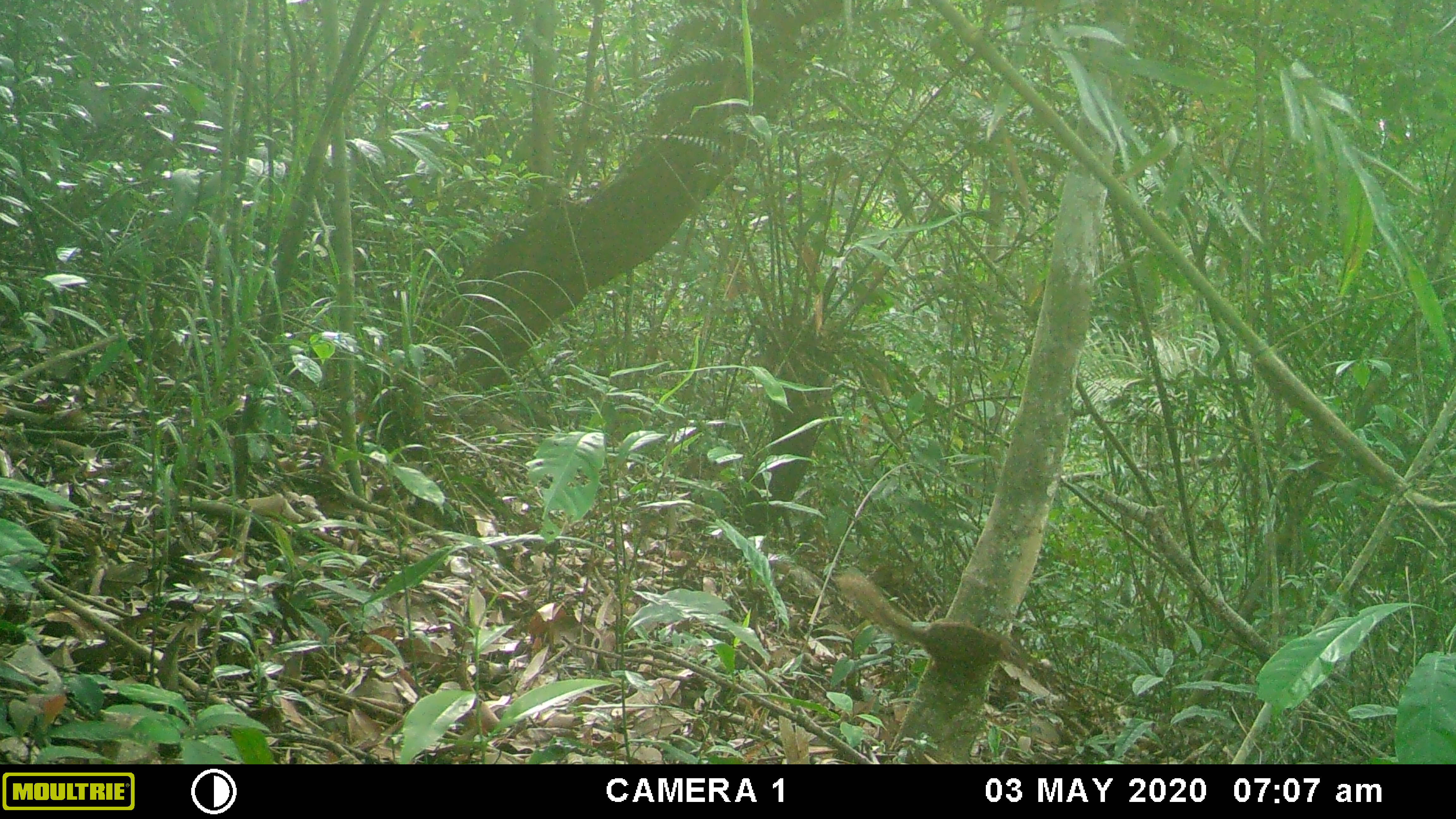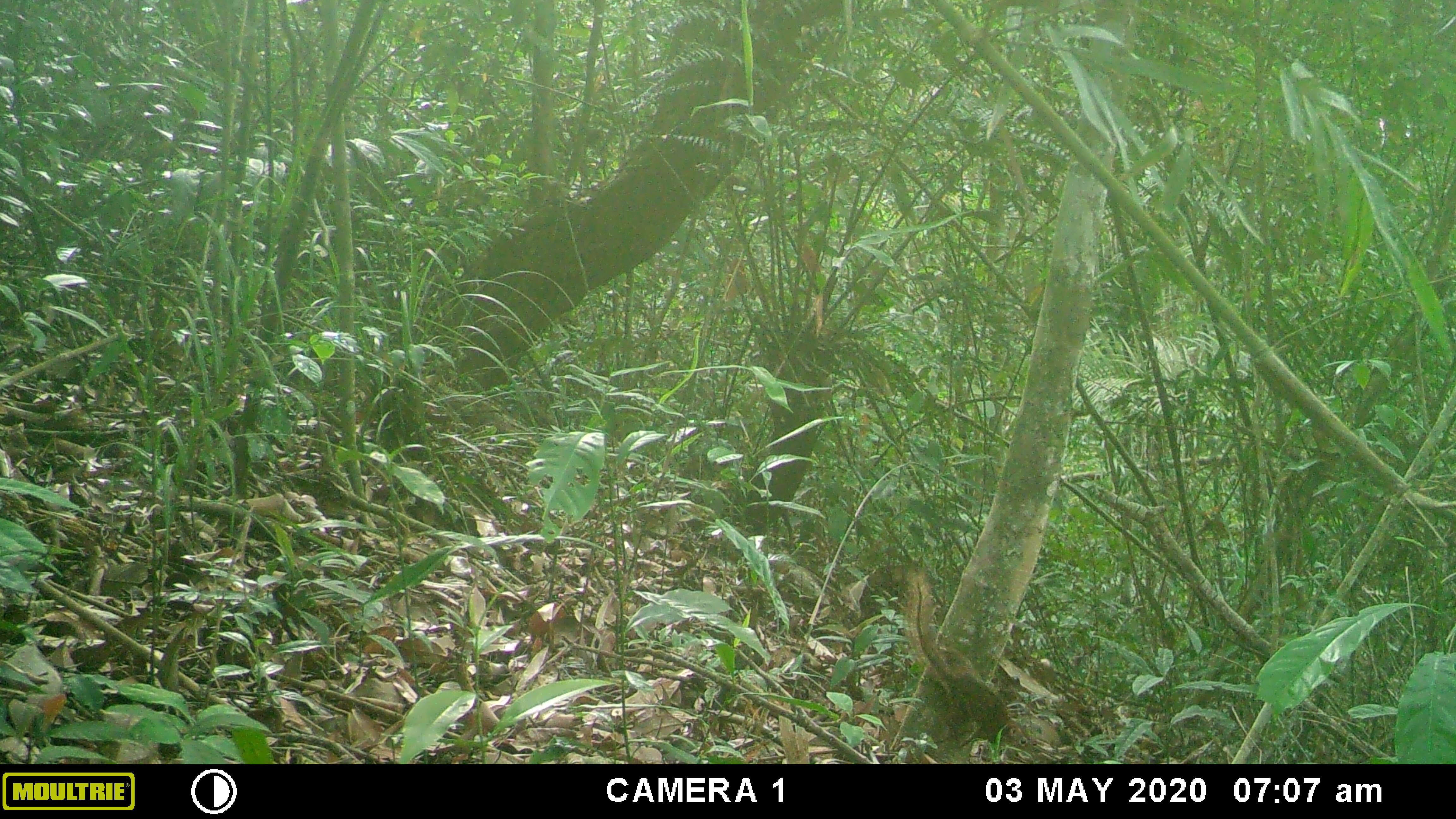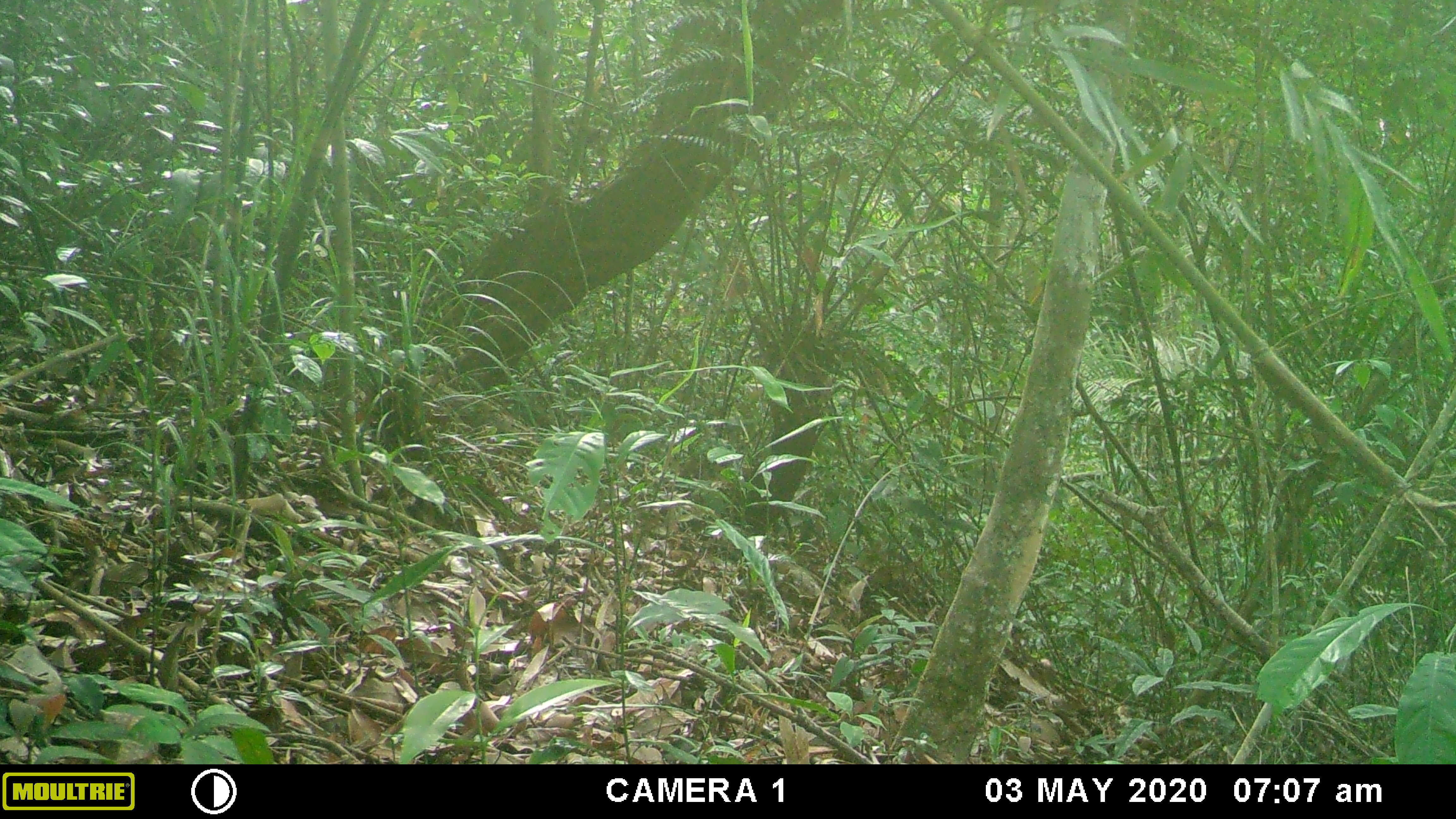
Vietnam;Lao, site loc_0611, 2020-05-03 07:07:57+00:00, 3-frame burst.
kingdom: Animalia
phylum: Chordata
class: Mammalia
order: Scandentia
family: Tupaiidae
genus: Tupaia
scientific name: Tupaia belangeri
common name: northern treeshrew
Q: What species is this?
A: Northern treeshrew (Tupaia belangeri).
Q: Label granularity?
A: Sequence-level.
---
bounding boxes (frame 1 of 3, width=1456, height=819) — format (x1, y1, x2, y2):
northern treeshrew: (836, 572, 1030, 675)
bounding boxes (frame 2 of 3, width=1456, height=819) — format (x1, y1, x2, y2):
northern treeshrew: (903, 568, 1028, 748)